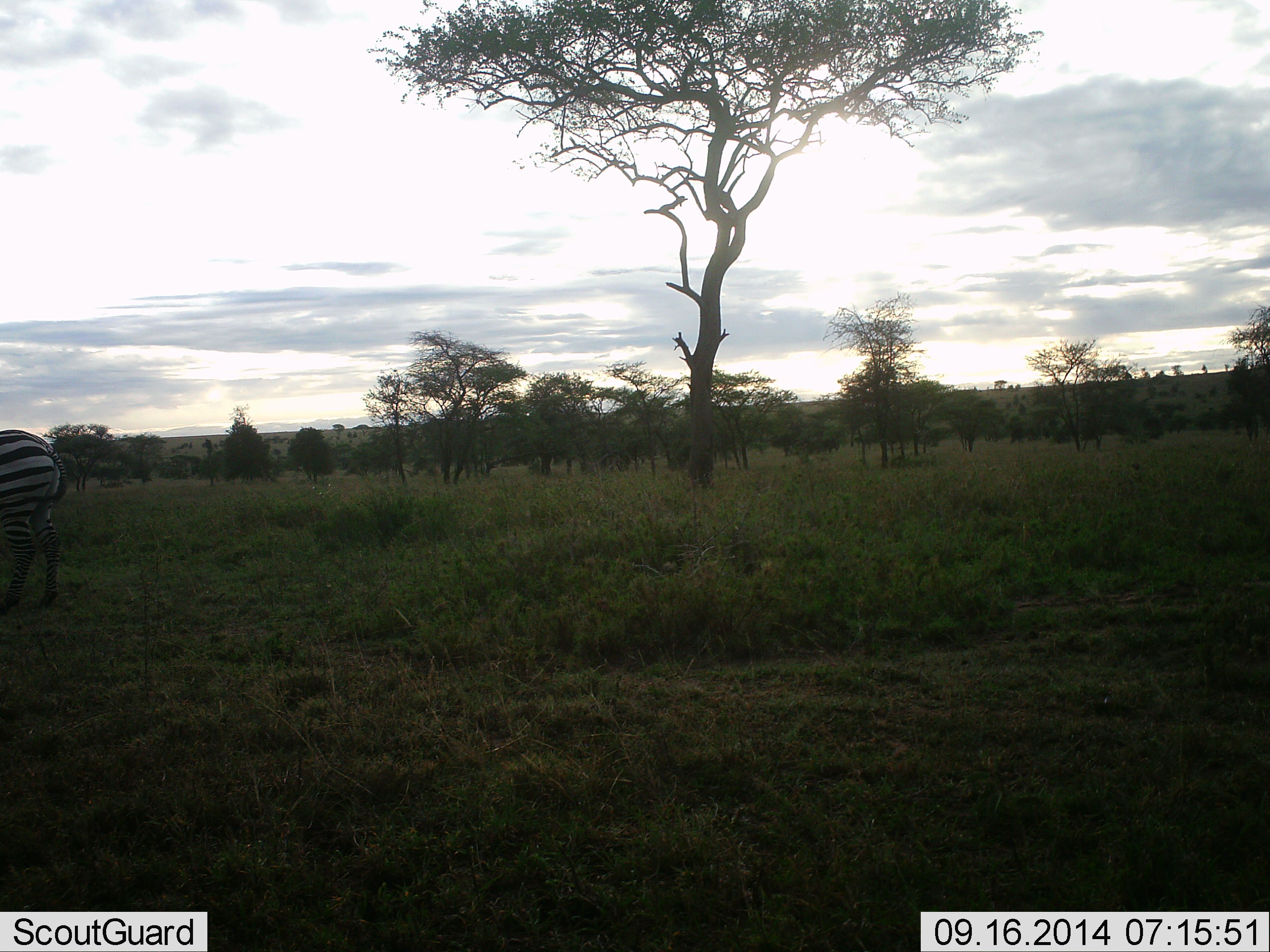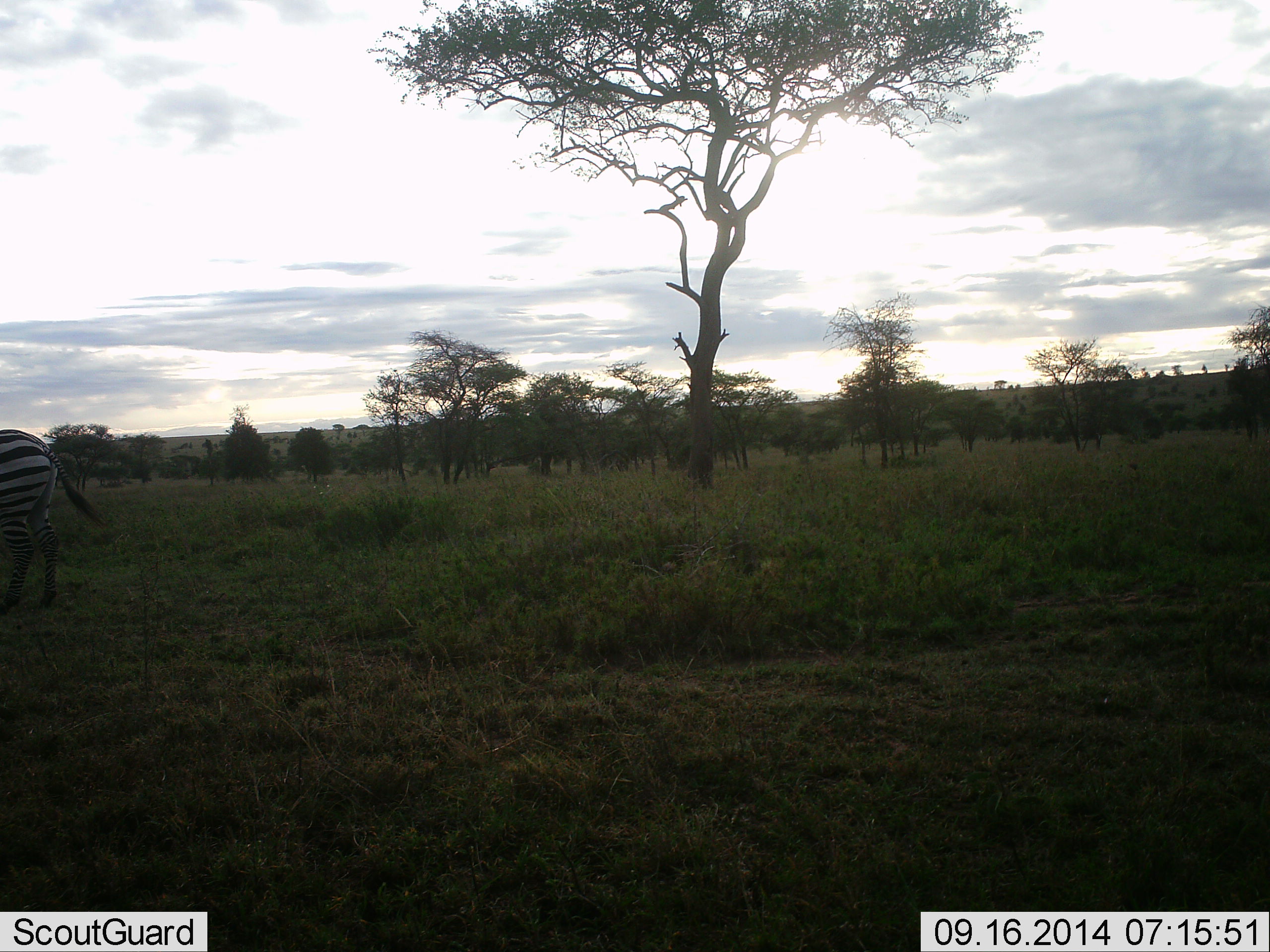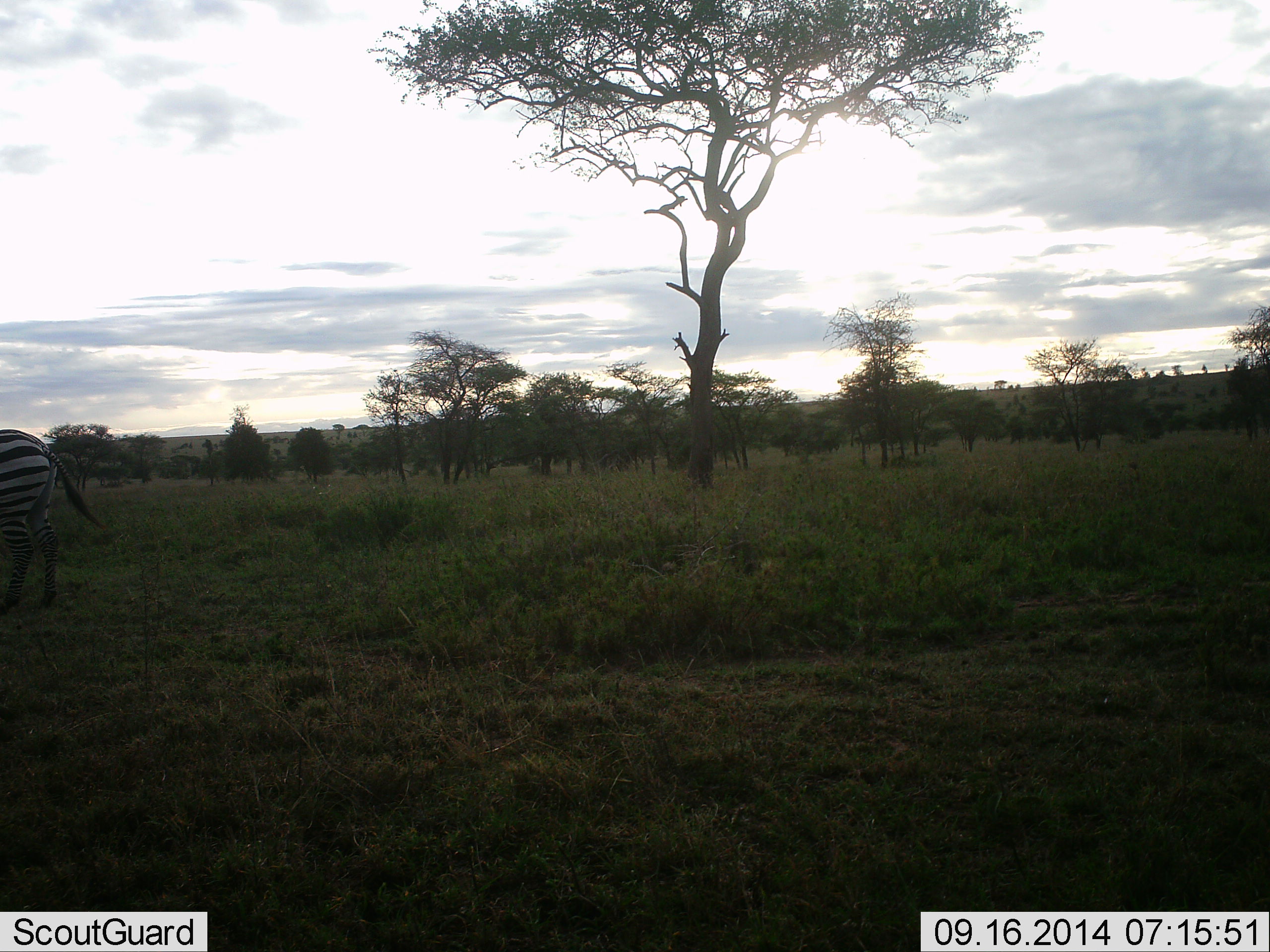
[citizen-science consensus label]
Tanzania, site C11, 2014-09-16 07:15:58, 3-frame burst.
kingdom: Animalia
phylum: Chordata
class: Mammalia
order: Perissodactyla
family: Equidae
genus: Equus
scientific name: Equus quagga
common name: plains zebra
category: zebra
Zebra (plains zebra) (Equus quagga), count 1. Behavior (volunteer vote fractions): standing 100%, resting 0%, moving 0%, interacting 0%. Young present (vote fraction): 0%. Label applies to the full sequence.